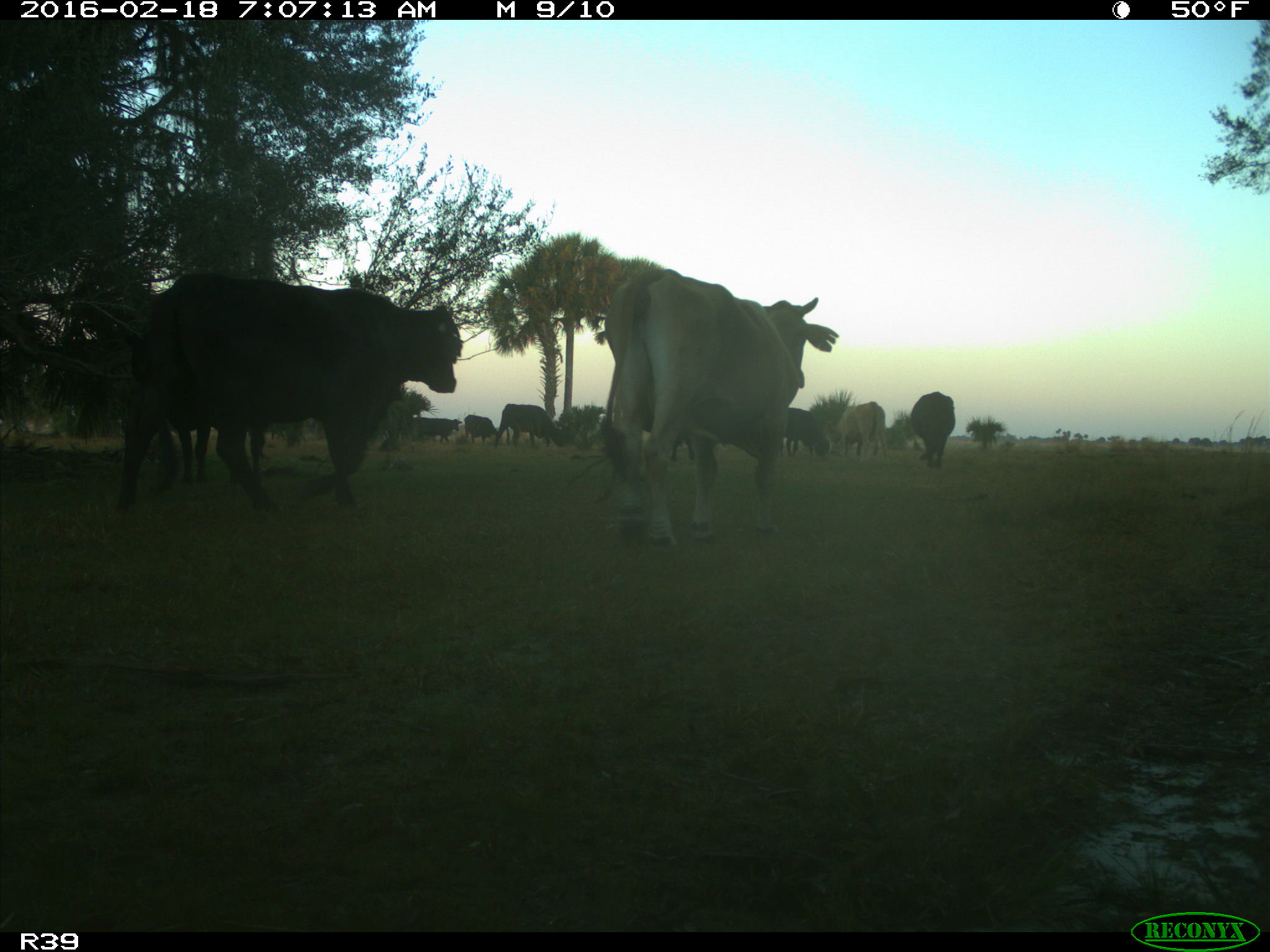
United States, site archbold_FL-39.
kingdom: Animalia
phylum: Chordata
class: Mammalia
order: Artiodactyla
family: Bovidae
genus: Bos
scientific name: Bos taurus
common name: domestic cow